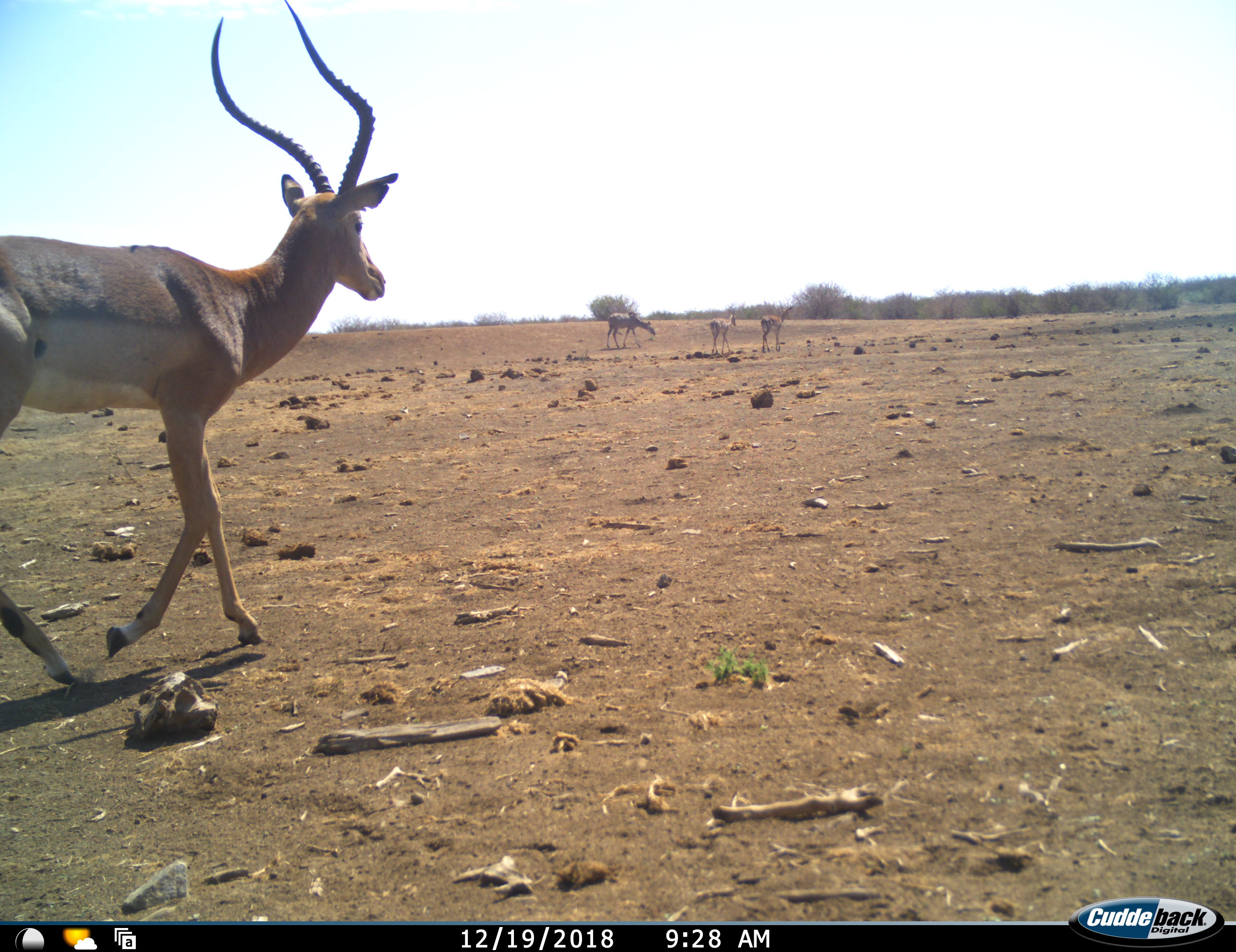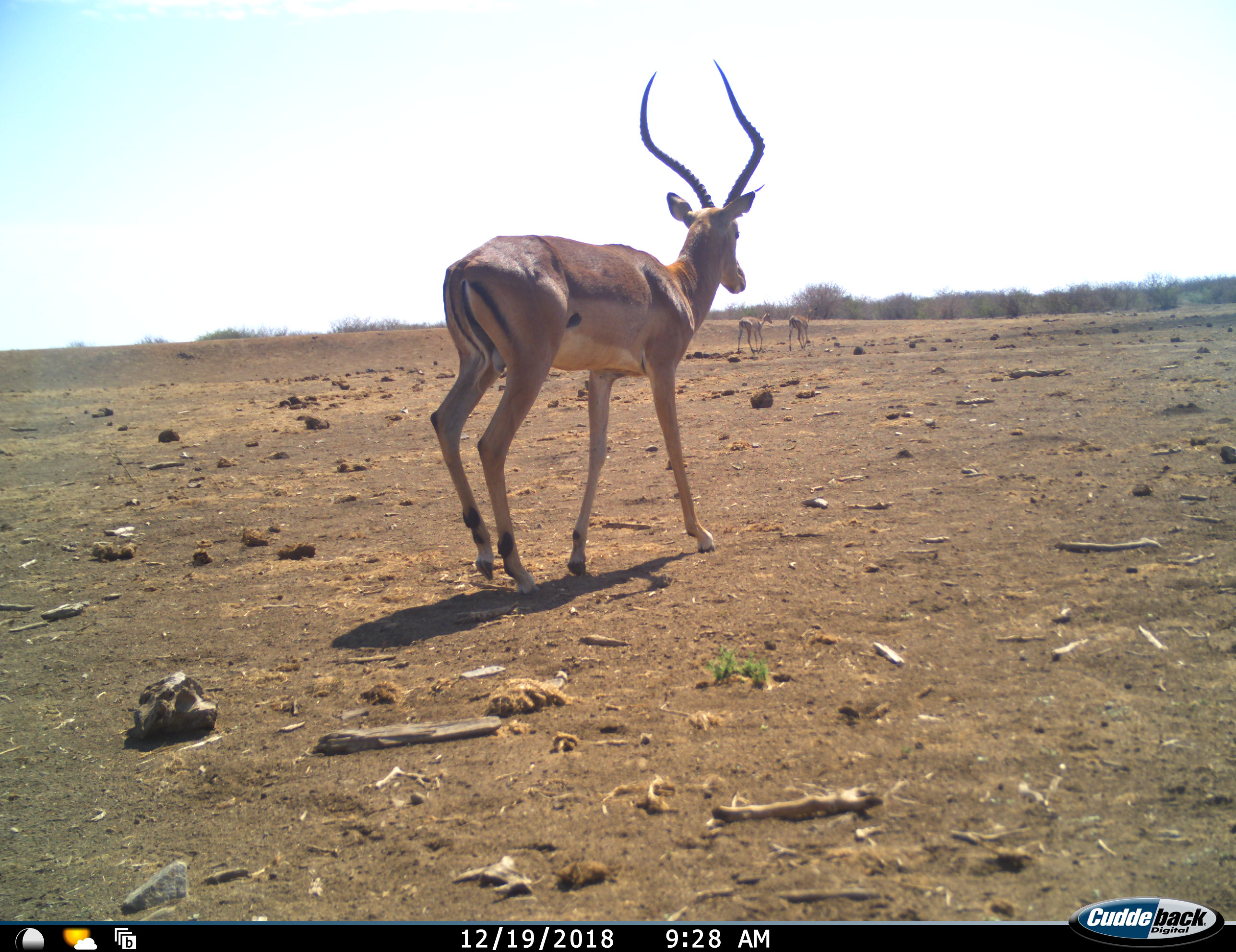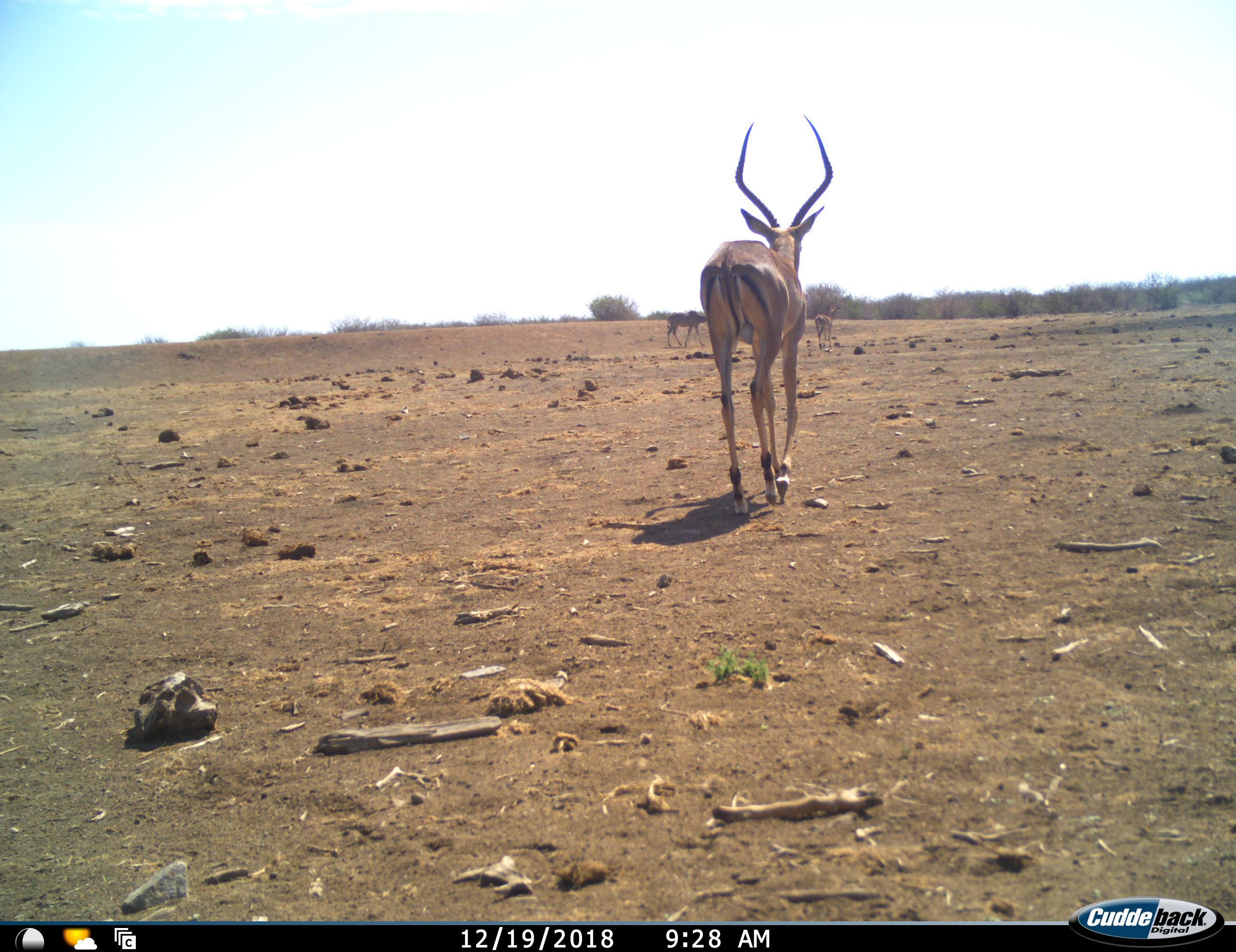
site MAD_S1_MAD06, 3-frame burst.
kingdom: Animalia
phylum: Chordata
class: Mammalia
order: Artiodactyla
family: Bovidae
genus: Aepyceros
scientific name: Aepyceros melampus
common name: impala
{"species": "impala (Aepyceros melampus)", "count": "4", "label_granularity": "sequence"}